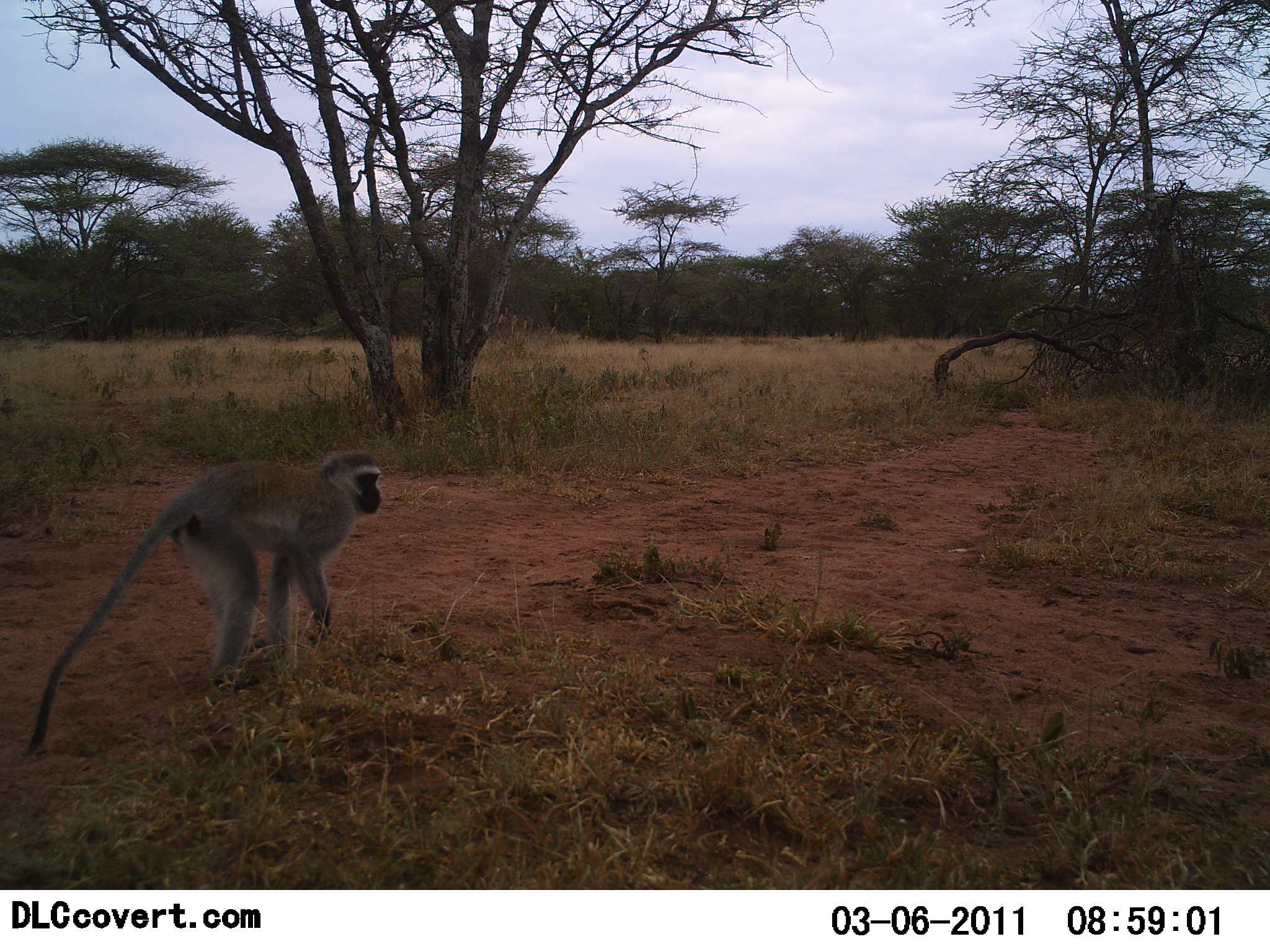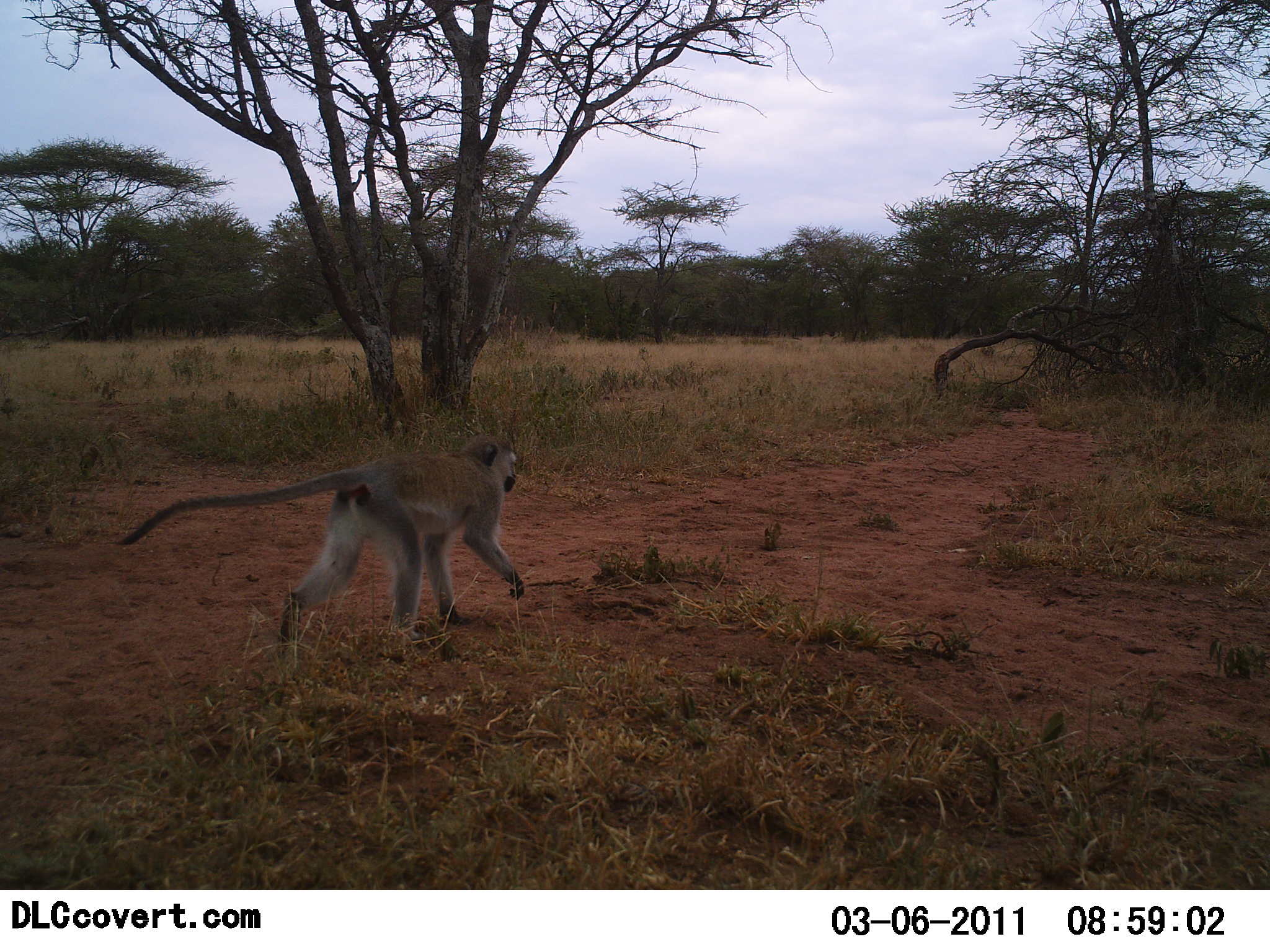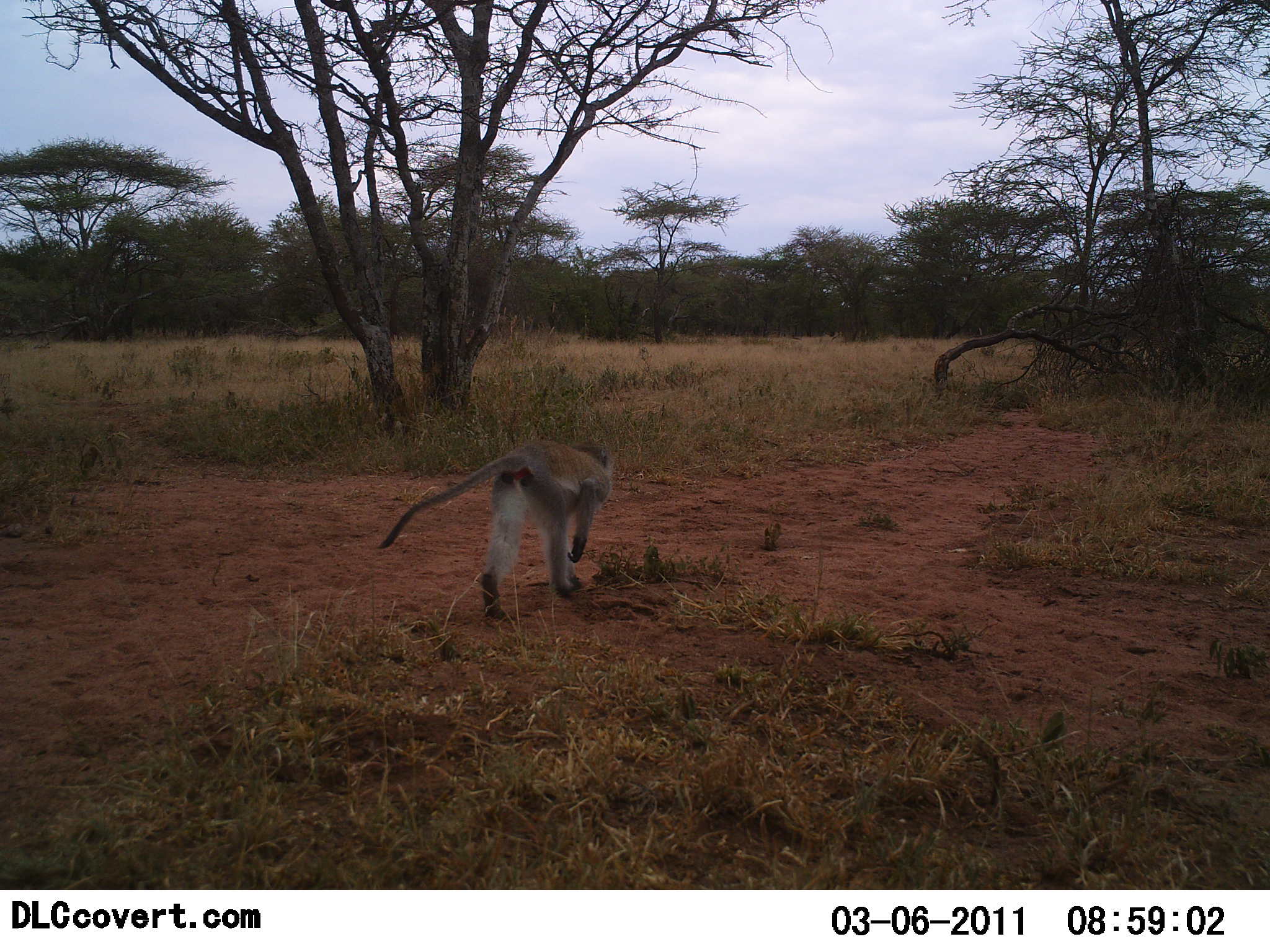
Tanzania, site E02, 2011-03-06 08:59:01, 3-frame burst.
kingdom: Animalia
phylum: Chordata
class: Mammalia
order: Primates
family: Cercopithecidae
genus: Chlorocebus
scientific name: Chlorocebus pygerythrus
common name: vervet monkey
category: monkeyvervet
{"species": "monkeyvervet (vervet monkey) (Chlorocebus pygerythrus)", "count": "1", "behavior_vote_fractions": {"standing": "0%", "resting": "0%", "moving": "100%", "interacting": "0%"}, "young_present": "0%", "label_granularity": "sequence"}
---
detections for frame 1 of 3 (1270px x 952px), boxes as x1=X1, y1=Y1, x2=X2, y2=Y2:
animal: x1=23, y1=446, x2=385, y2=757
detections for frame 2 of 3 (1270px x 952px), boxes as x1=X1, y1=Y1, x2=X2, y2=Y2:
animal: x1=114, y1=432, x2=528, y2=650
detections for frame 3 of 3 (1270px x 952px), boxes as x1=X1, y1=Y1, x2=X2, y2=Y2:
animal: x1=378, y1=438, x2=617, y2=623